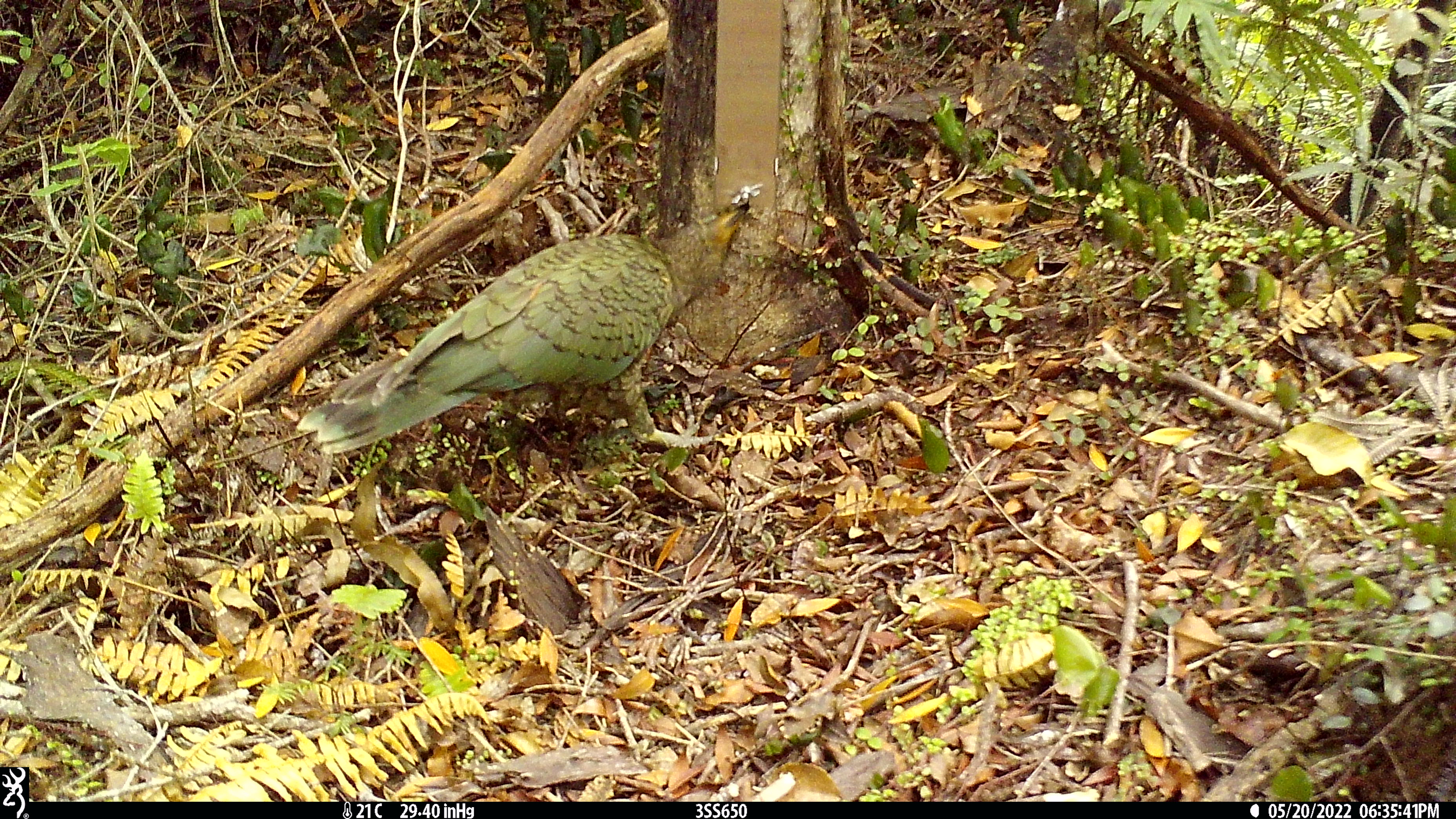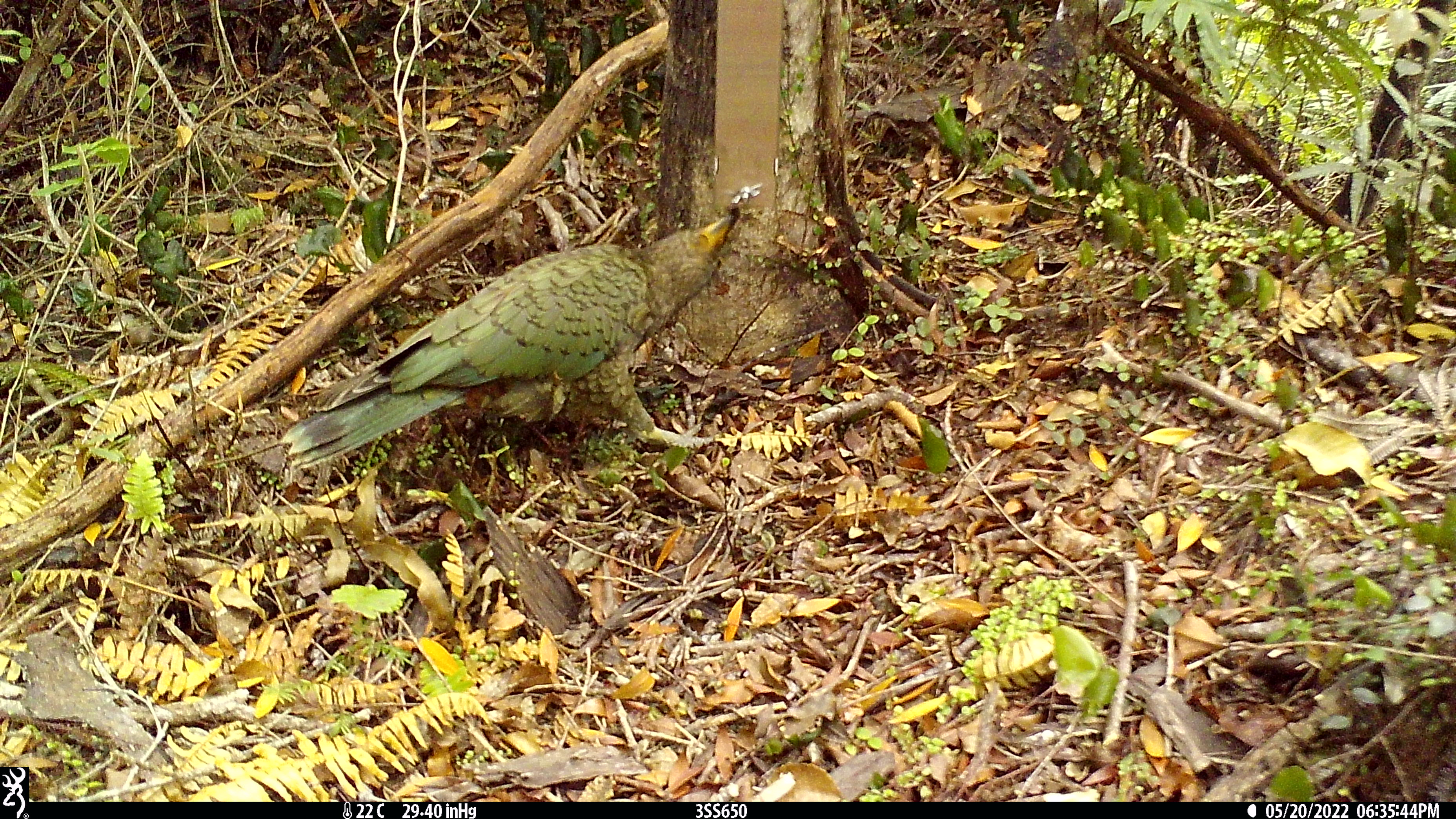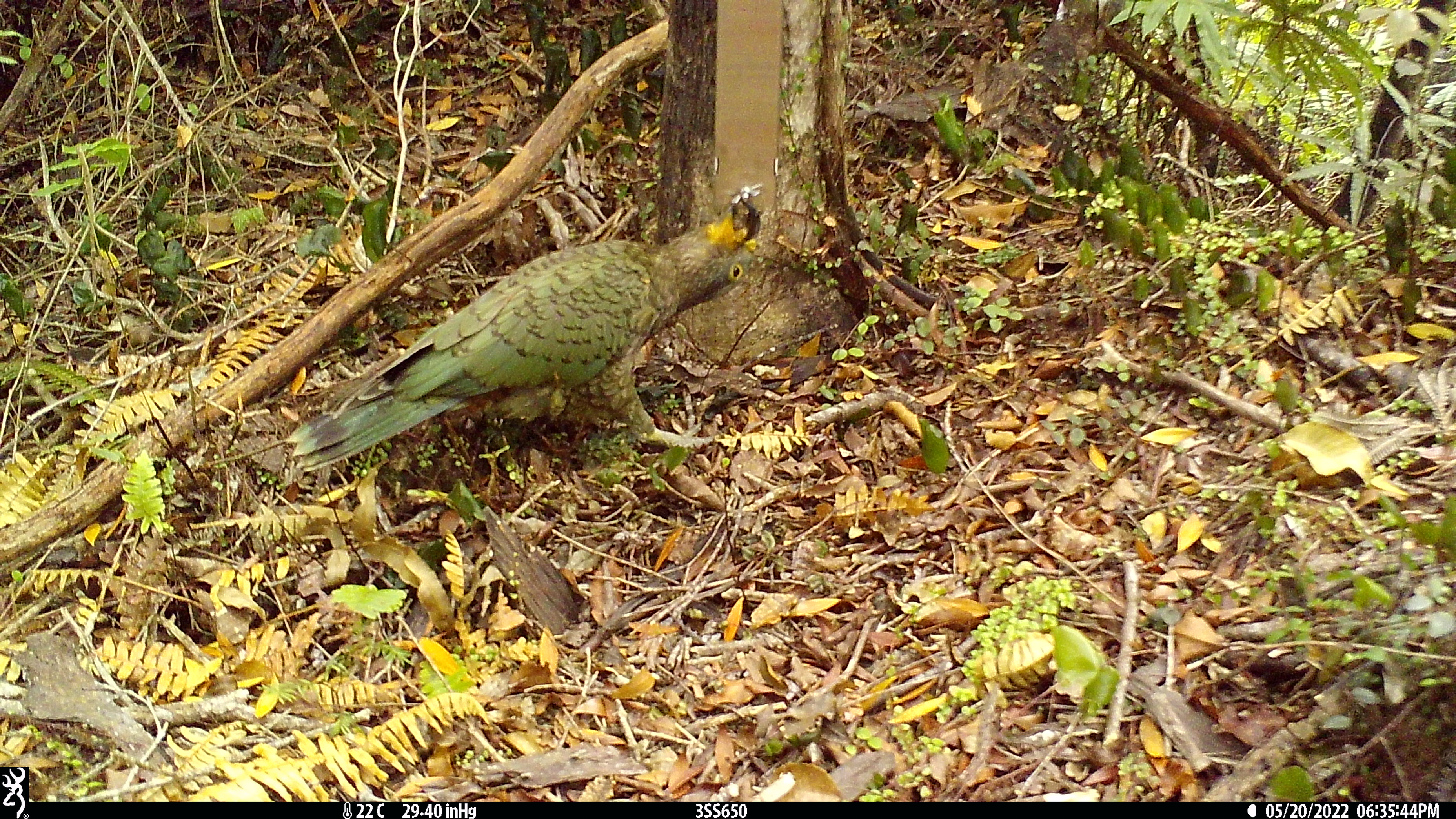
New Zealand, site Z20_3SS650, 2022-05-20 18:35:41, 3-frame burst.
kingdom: Animalia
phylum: Chordata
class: Aves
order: Psittaciformes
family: Strigopidae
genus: Nestor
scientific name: Nestor notabilis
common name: kea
Kea (Nestor notabilis).